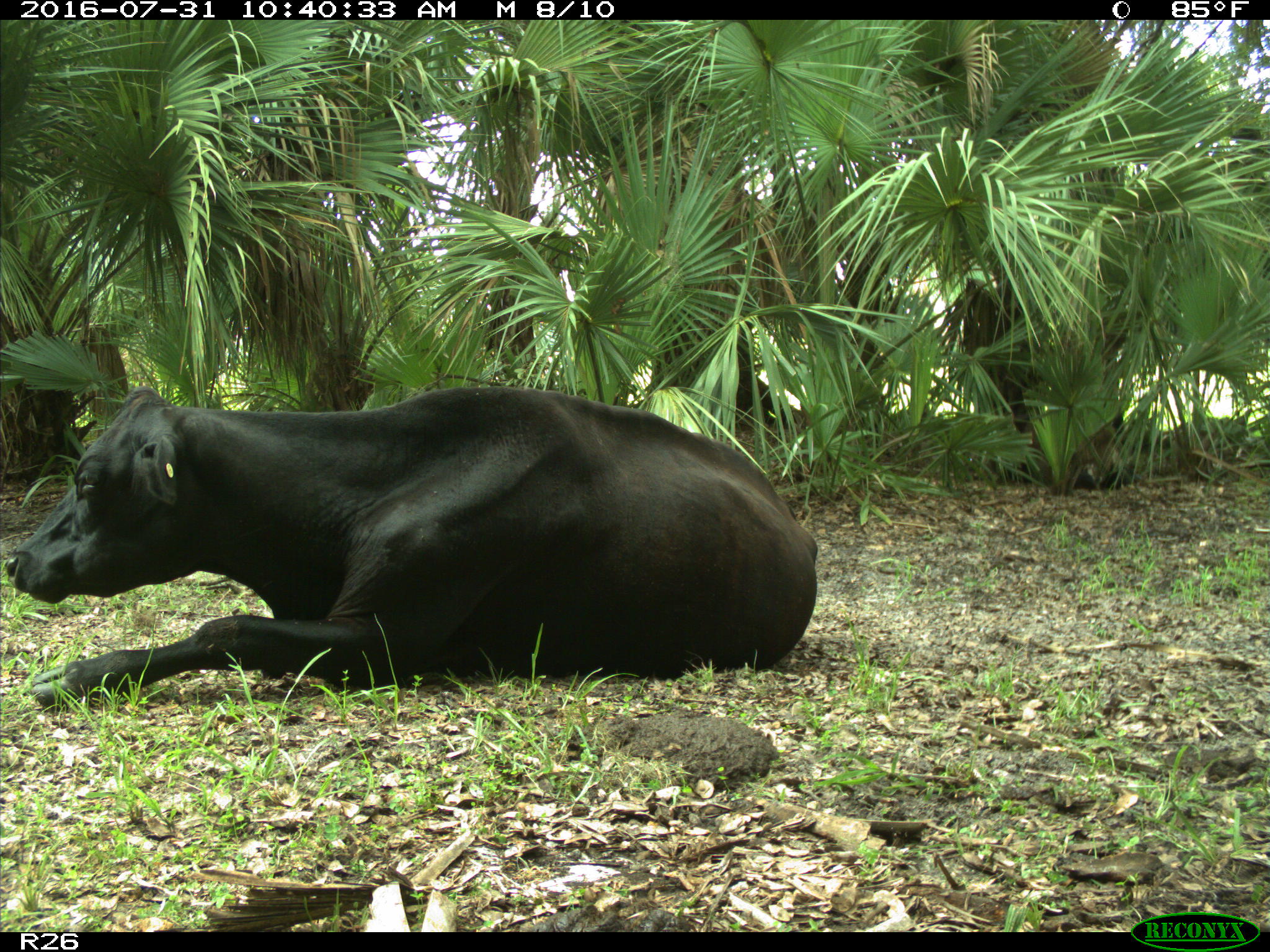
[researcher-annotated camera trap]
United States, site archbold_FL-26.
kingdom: Animalia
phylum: Chordata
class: Mammalia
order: Artiodactyla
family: Bovidae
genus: Bos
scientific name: Bos taurus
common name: domestic cow